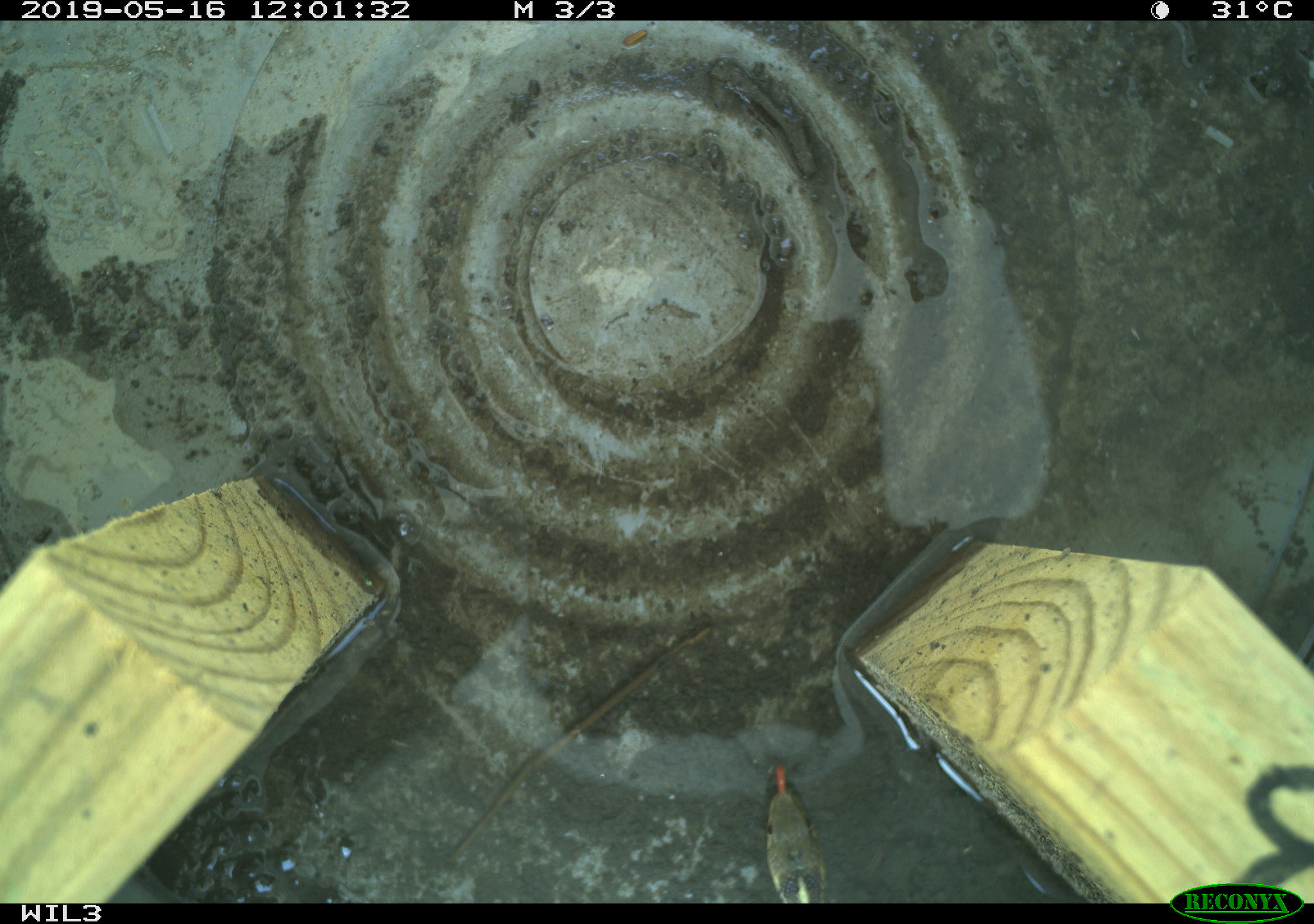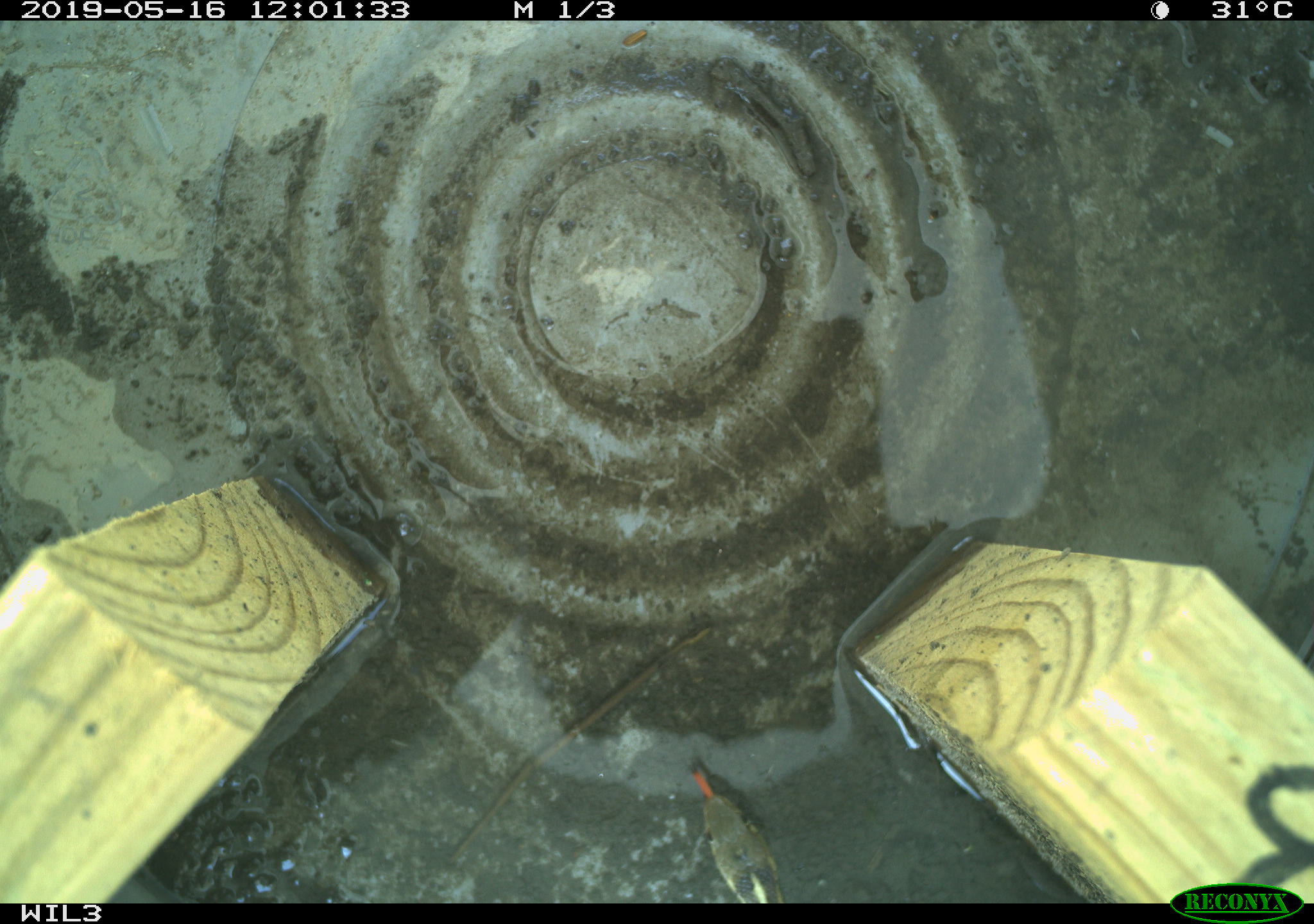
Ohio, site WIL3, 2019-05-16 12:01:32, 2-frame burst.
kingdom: Animalia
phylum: Chordata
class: Reptilia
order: Squamata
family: Colubridae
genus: Thamnophis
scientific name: Thamnophis sirtalis sirtalis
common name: eastern gartersnake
Eastern gartersnake (Thamnophis sirtalis sirtalis).